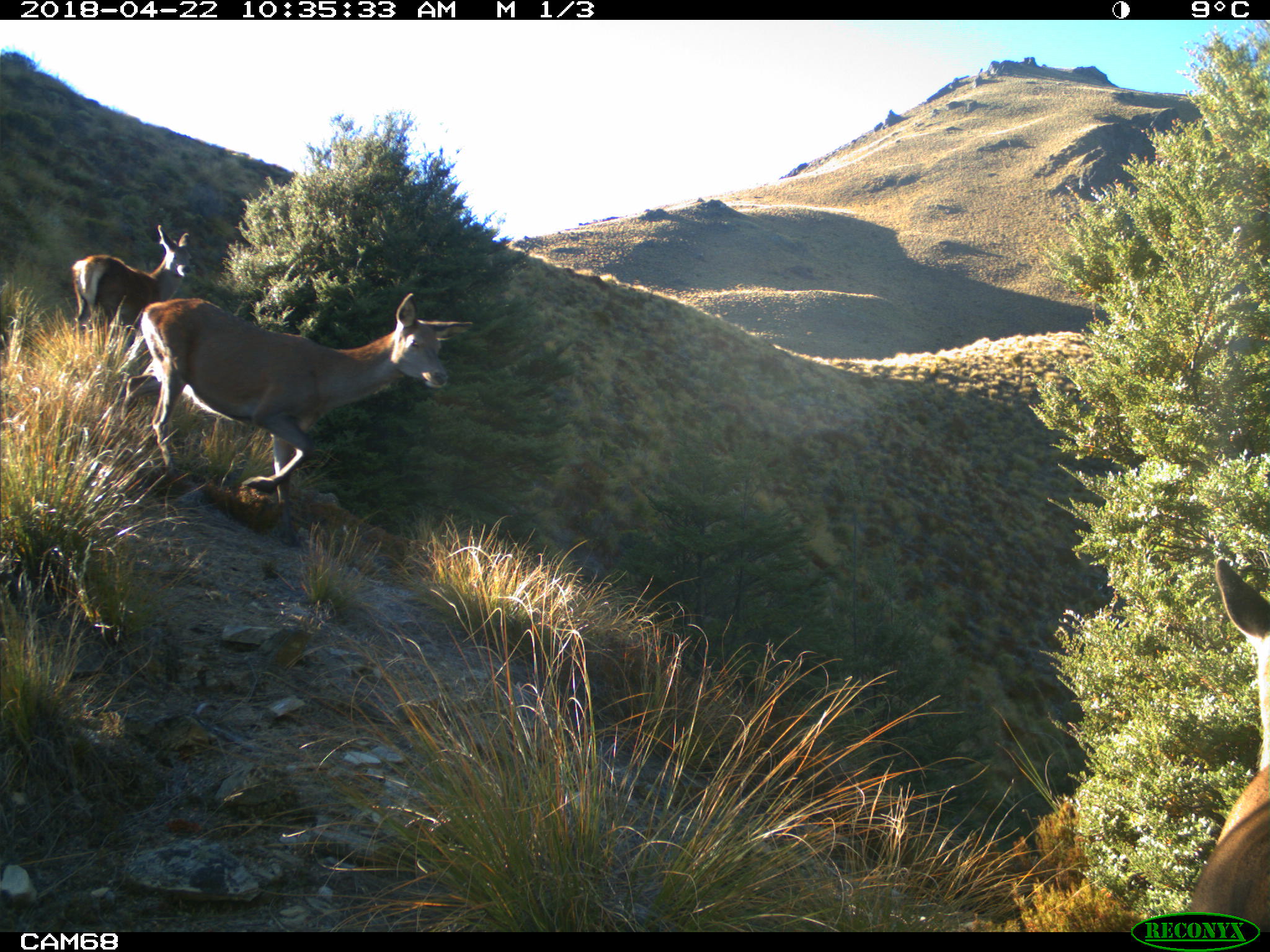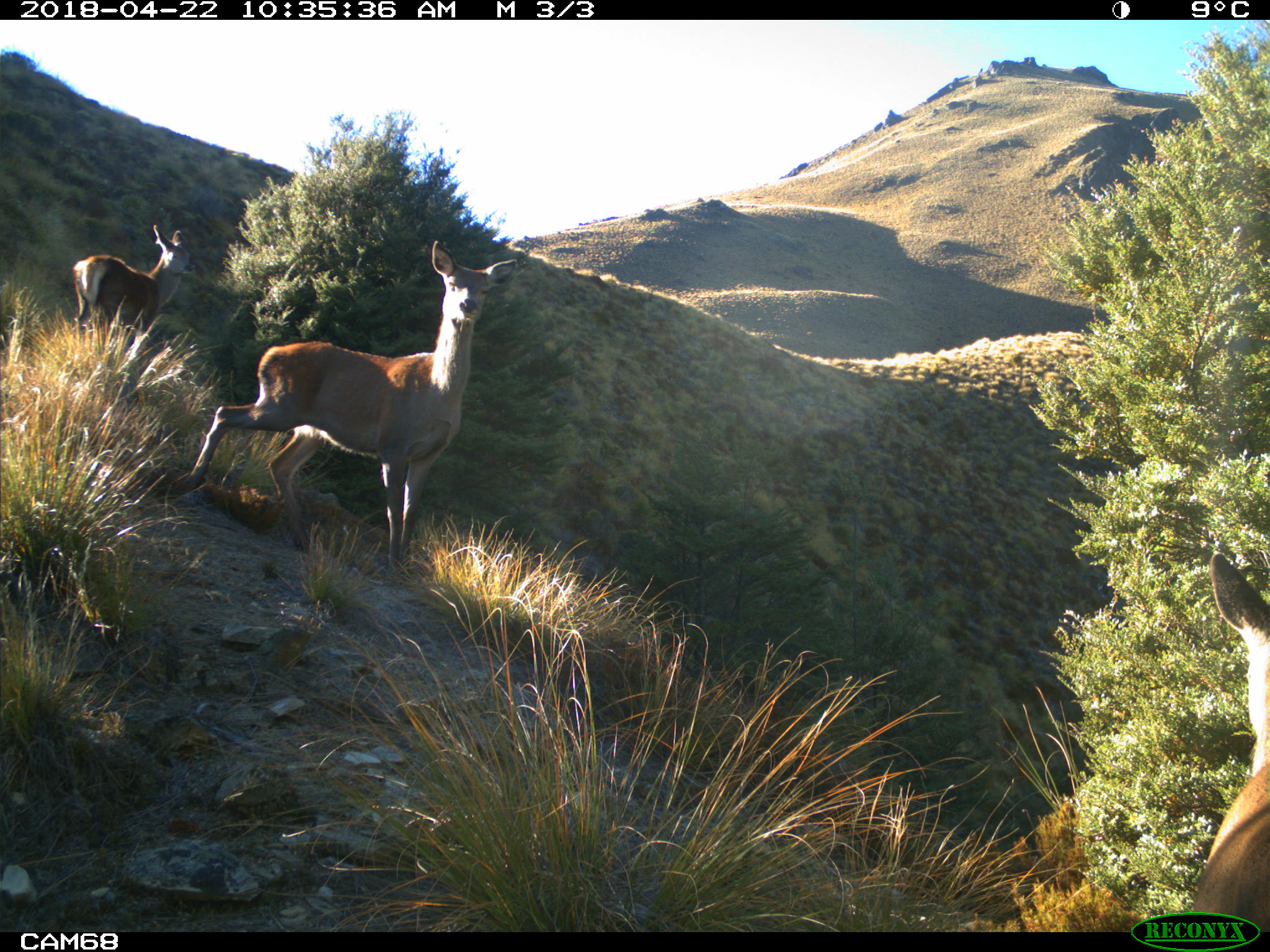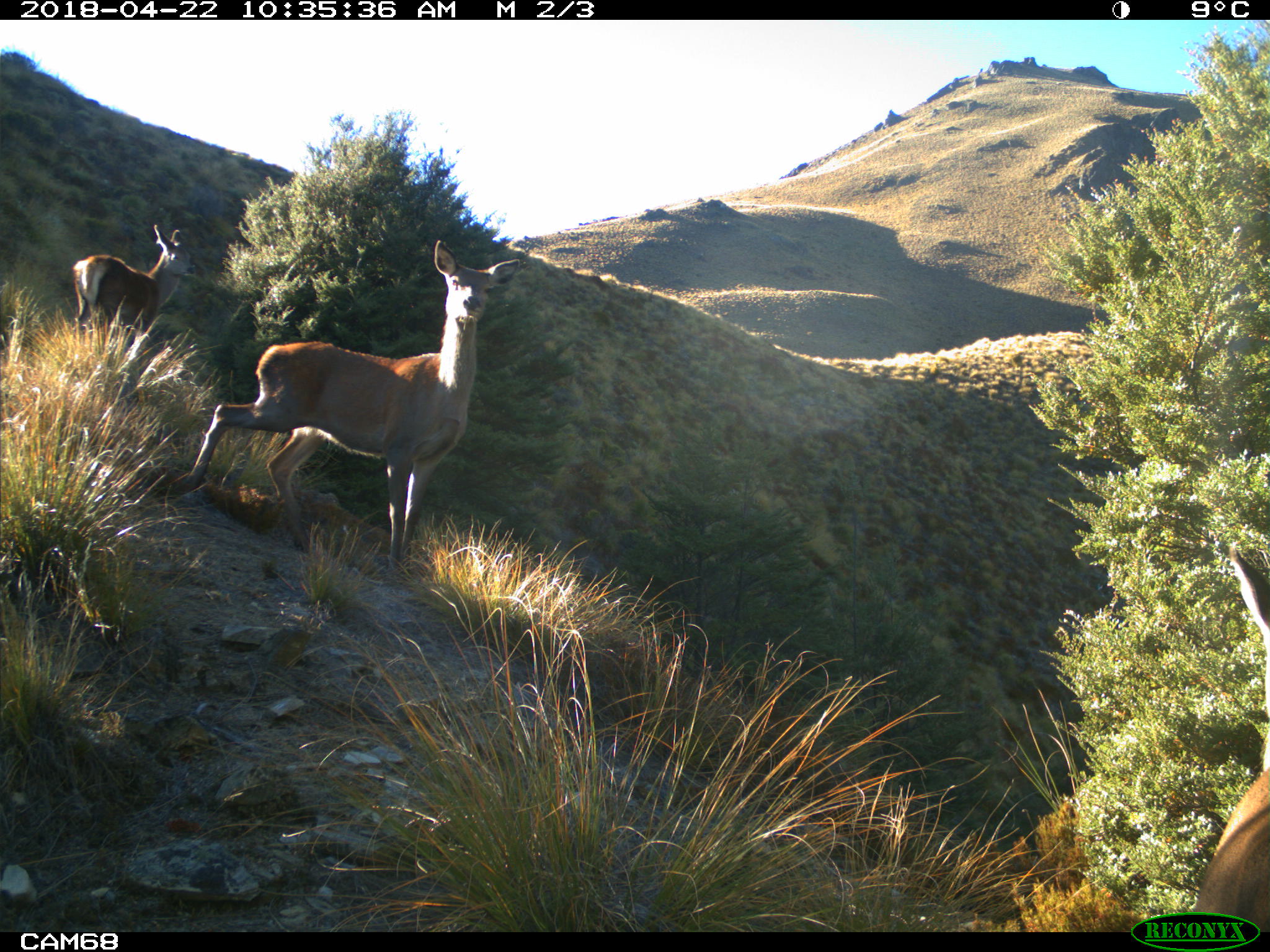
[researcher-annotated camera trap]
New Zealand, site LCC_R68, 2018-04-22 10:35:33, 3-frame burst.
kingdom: Animalia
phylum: Chordata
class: Mammalia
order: Artiodactyla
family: Cervidae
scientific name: Cervidae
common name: deer